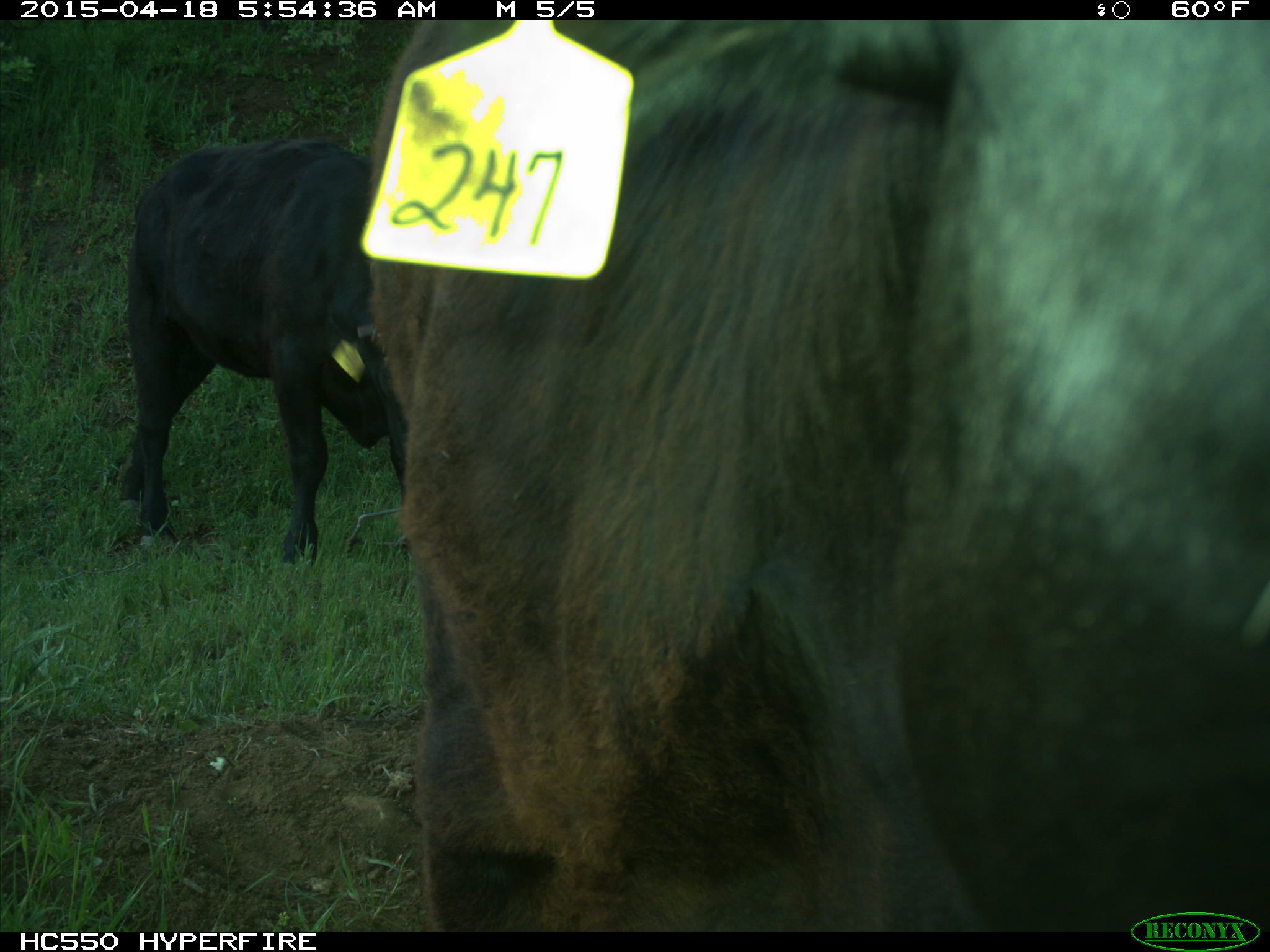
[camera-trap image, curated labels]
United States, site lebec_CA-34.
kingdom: Animalia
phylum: Chordata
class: Mammalia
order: Artiodactyla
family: Bovidae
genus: Bos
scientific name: Bos taurus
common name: domestic cow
Bos taurus (domestic cow).